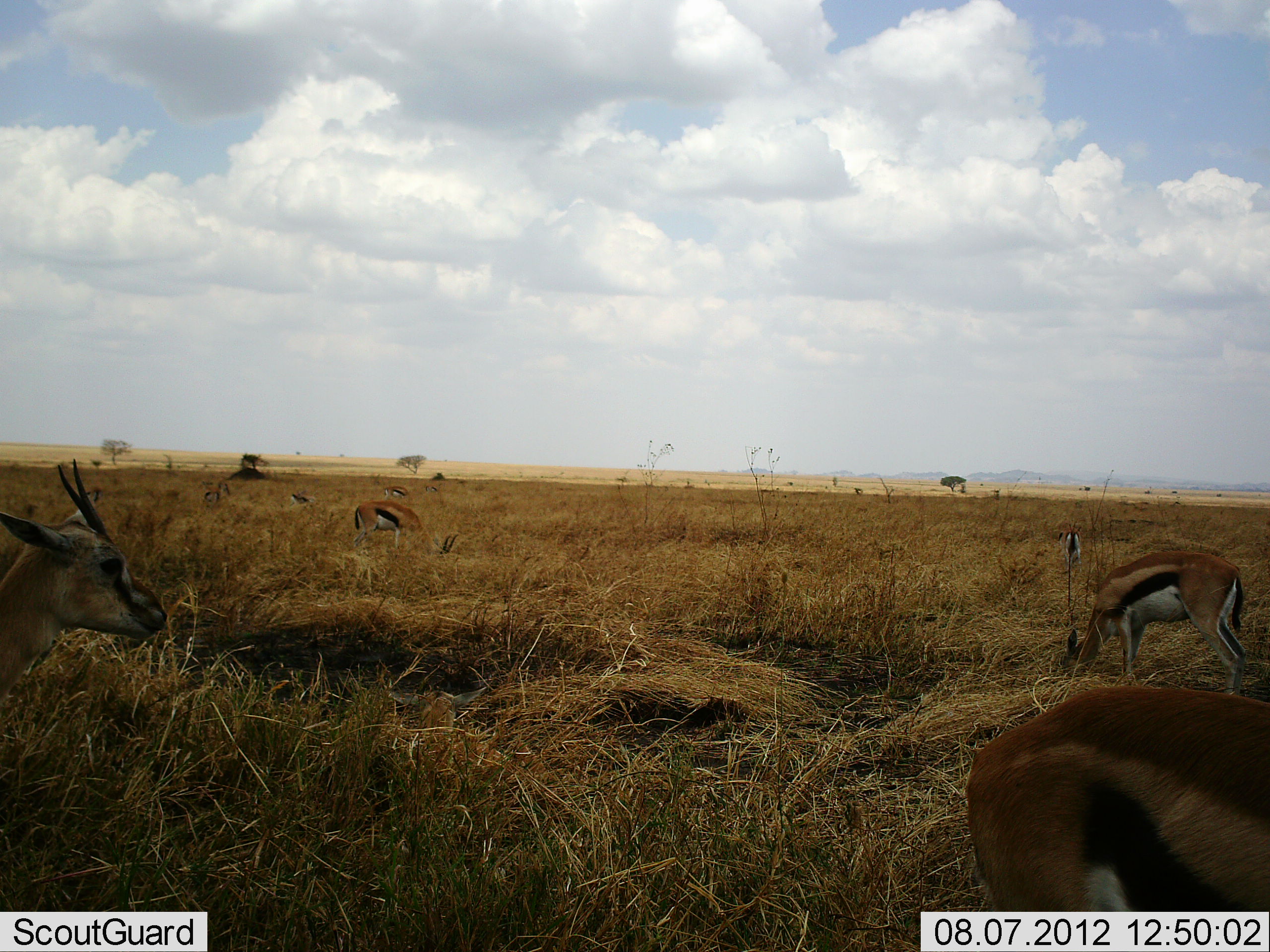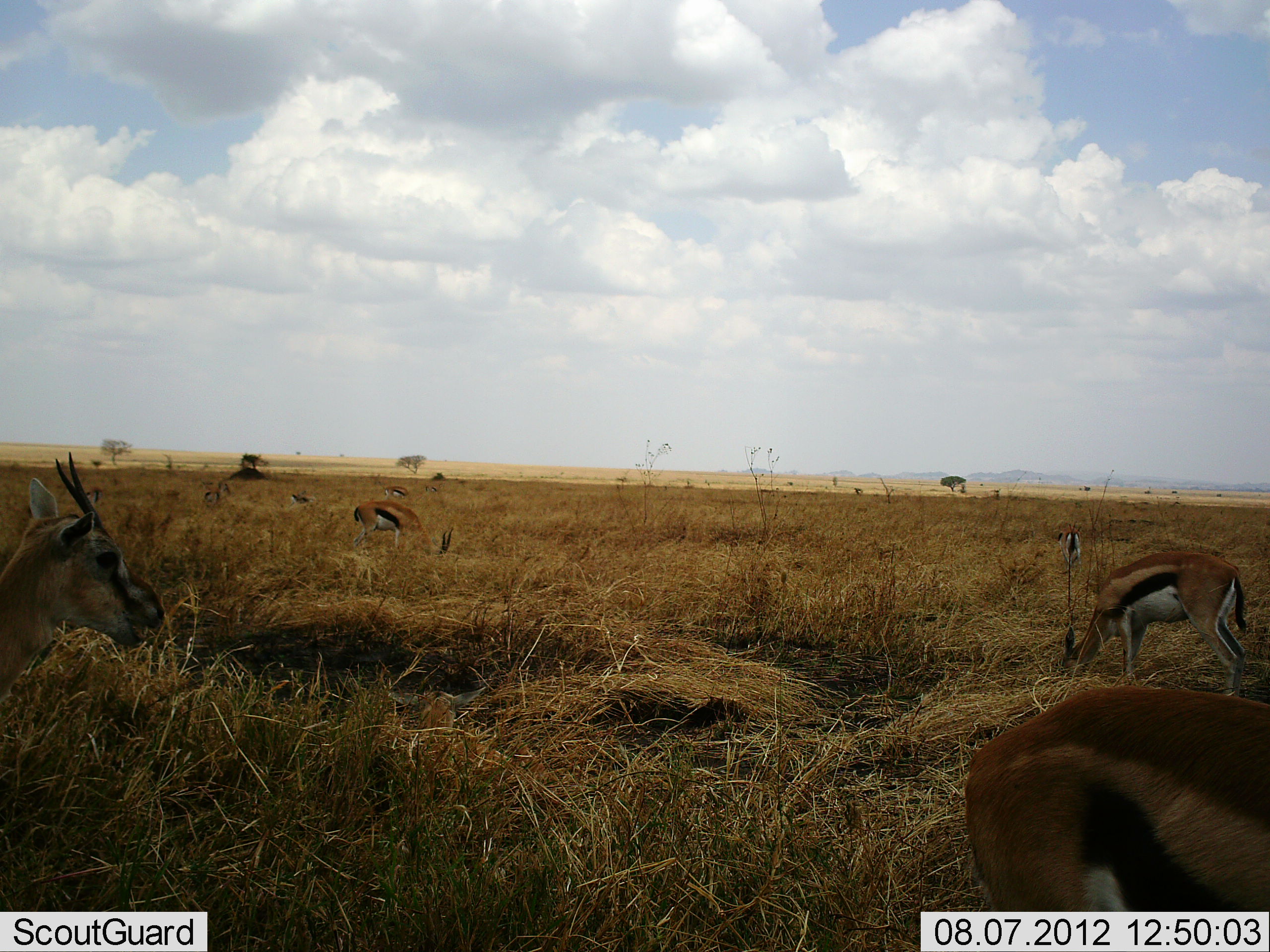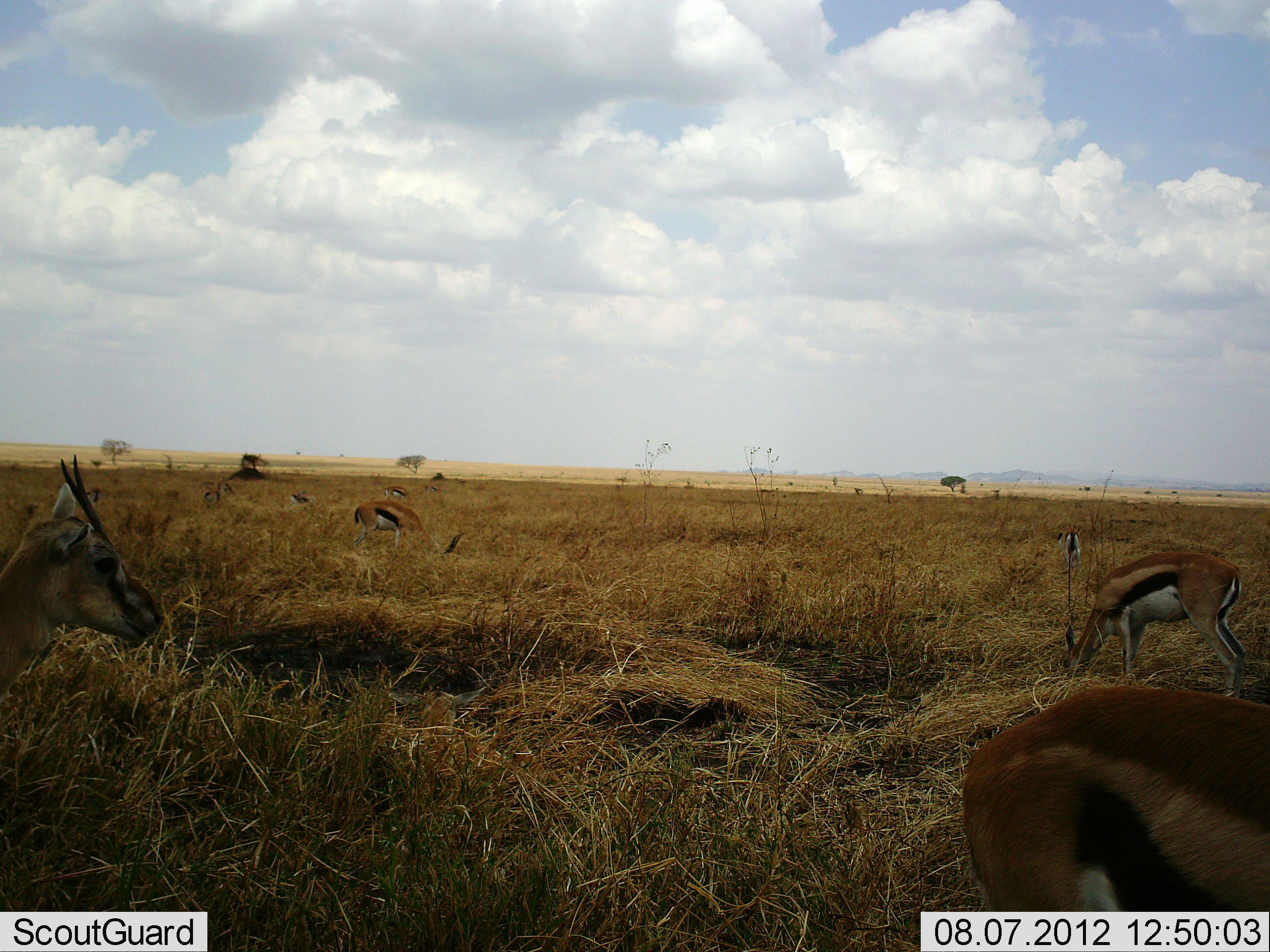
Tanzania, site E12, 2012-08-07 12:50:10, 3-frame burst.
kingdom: Animalia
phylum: Chordata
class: Mammalia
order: Artiodactyla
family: Bovidae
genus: Eudorcas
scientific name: Eudorcas thomsonii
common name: thomson's gazelle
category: gazellethomsons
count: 9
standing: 50%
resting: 10%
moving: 0%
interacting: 0%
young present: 0%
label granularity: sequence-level